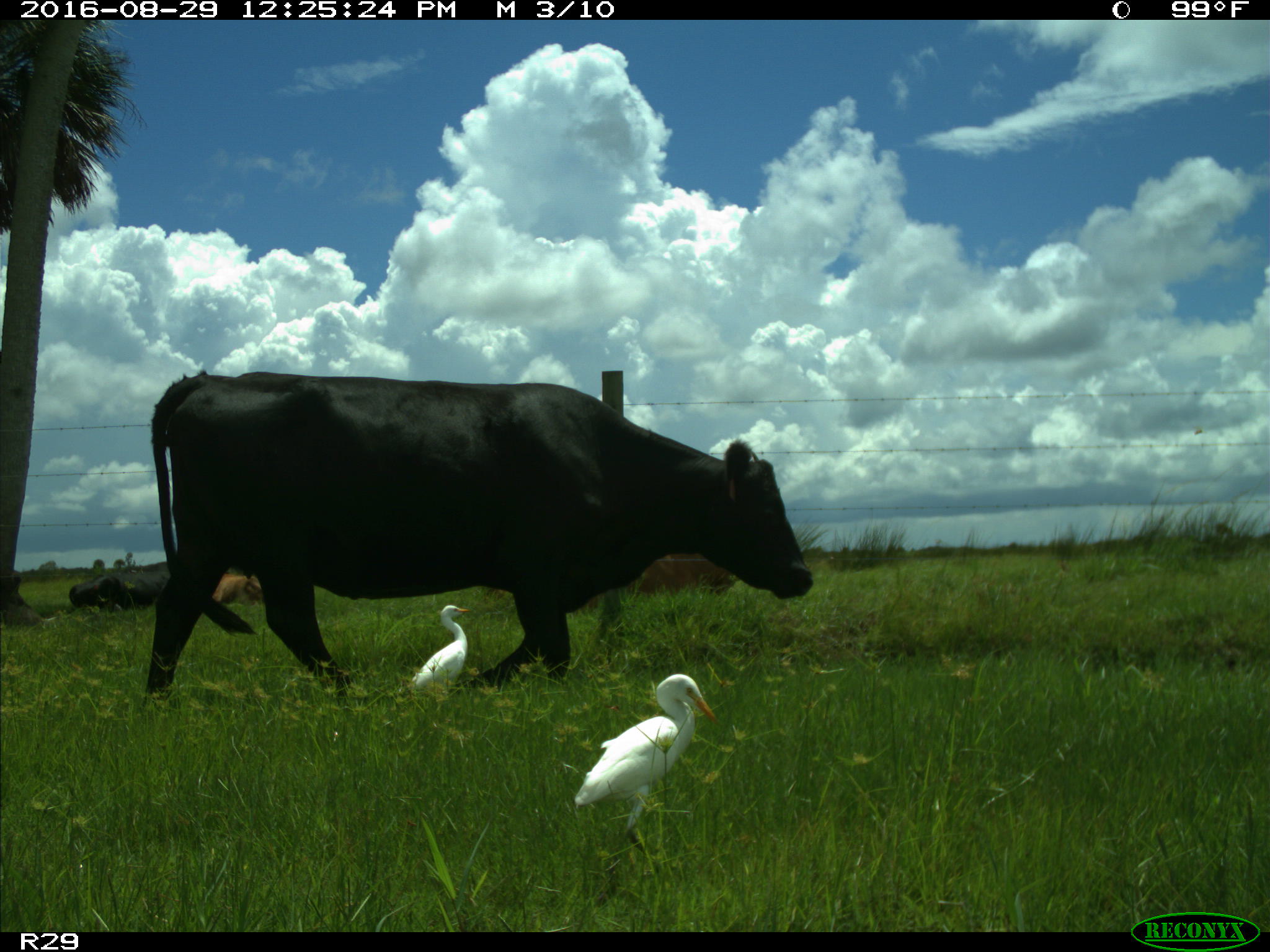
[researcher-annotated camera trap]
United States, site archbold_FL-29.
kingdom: Animalia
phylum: Chordata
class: Mammalia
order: Artiodactyla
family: Bovidae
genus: Bos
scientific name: Bos taurus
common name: domestic cow